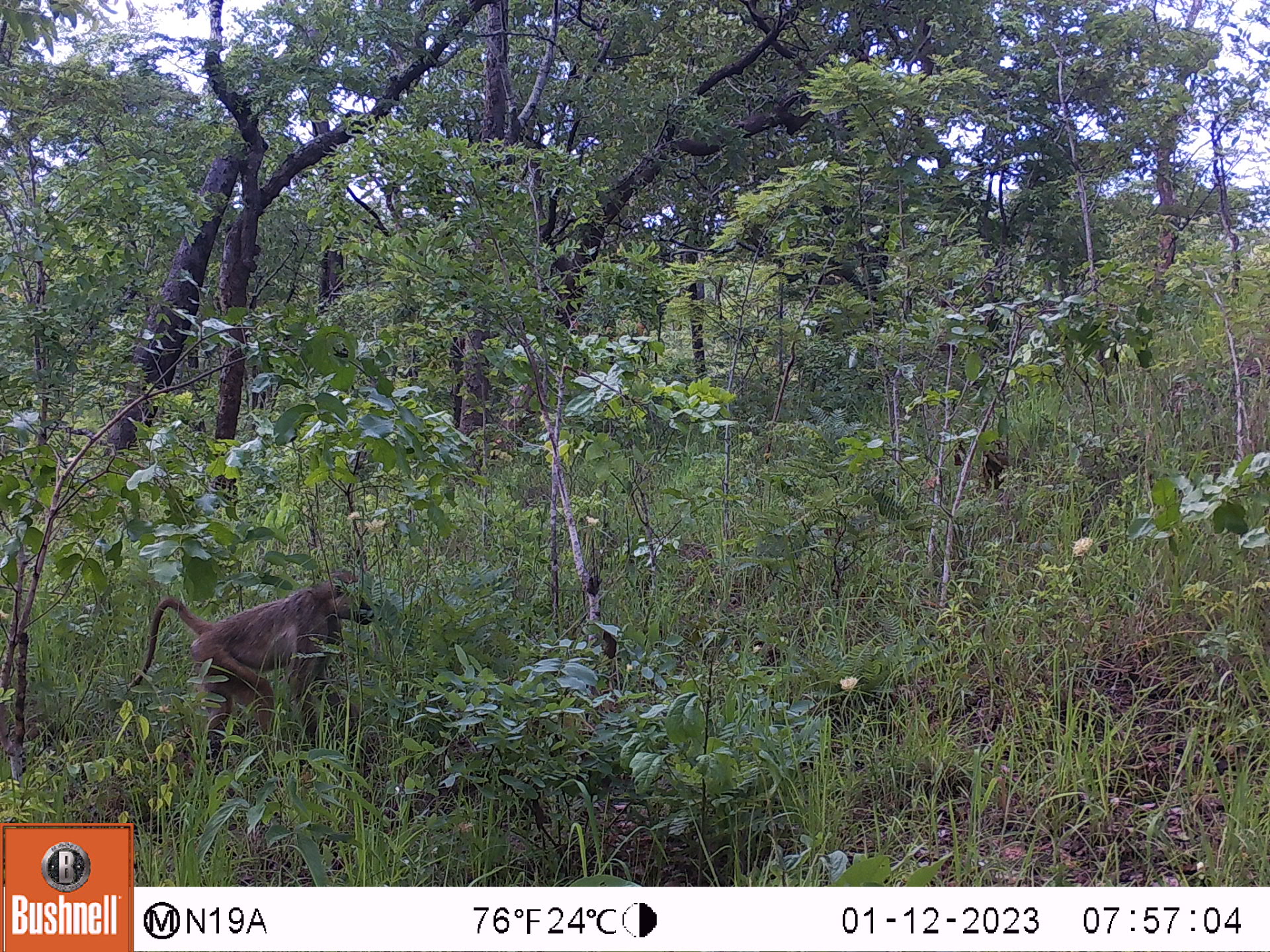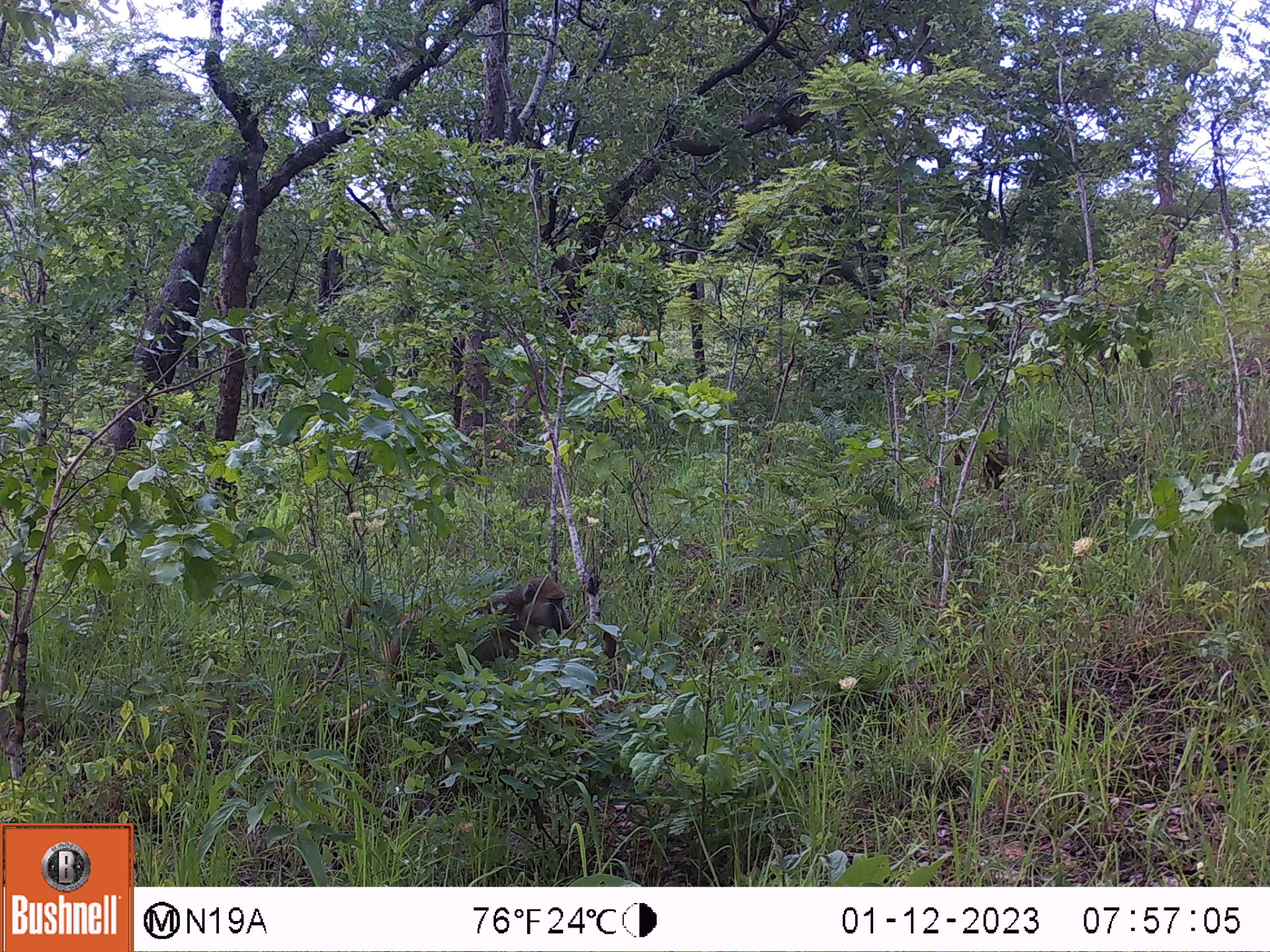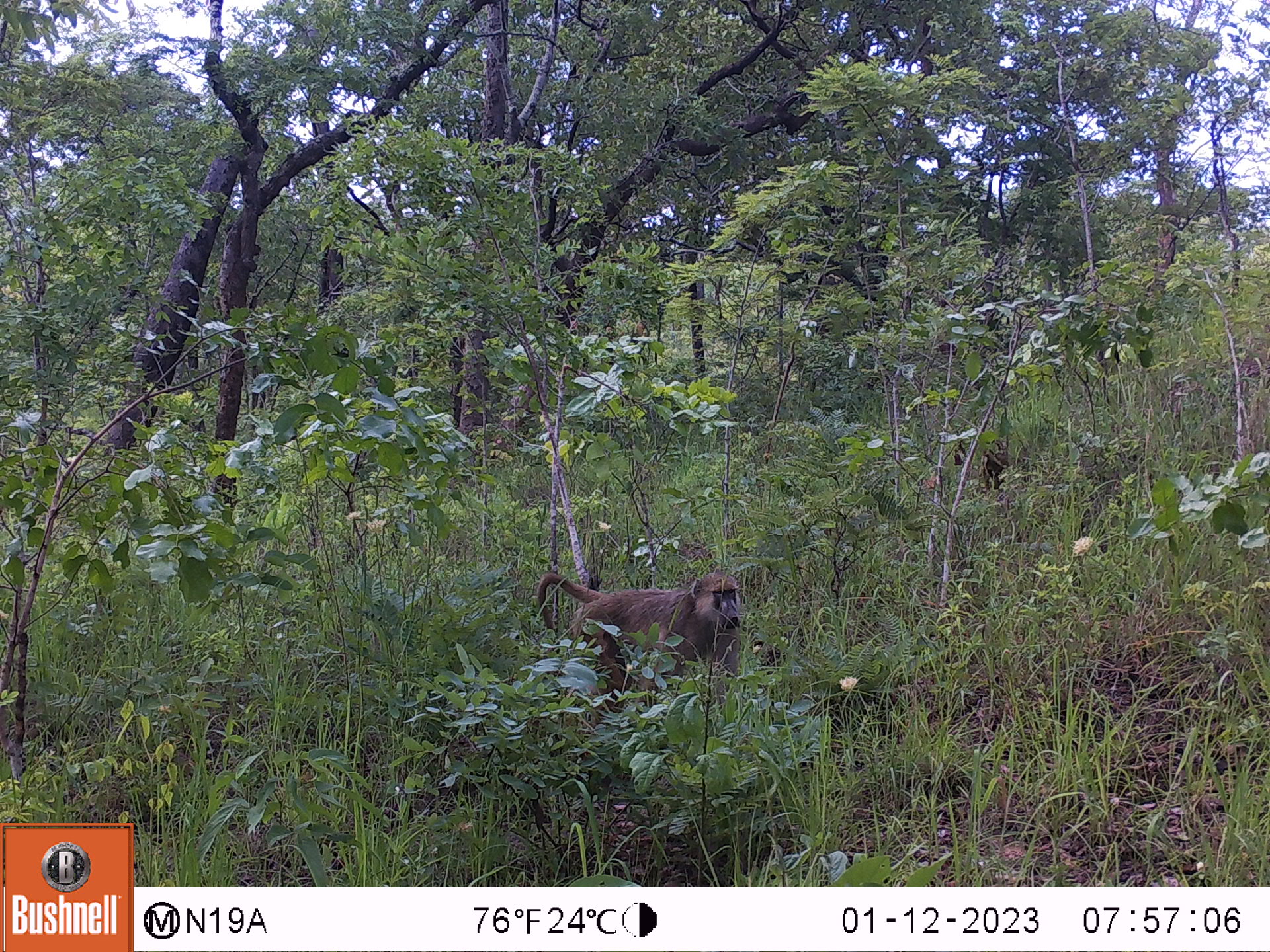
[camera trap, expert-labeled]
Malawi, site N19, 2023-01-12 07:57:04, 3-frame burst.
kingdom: Animalia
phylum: Chordata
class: Mammalia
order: Primates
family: Cercopithecidae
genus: Papio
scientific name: Papio cynocephalus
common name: yellow baboon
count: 1